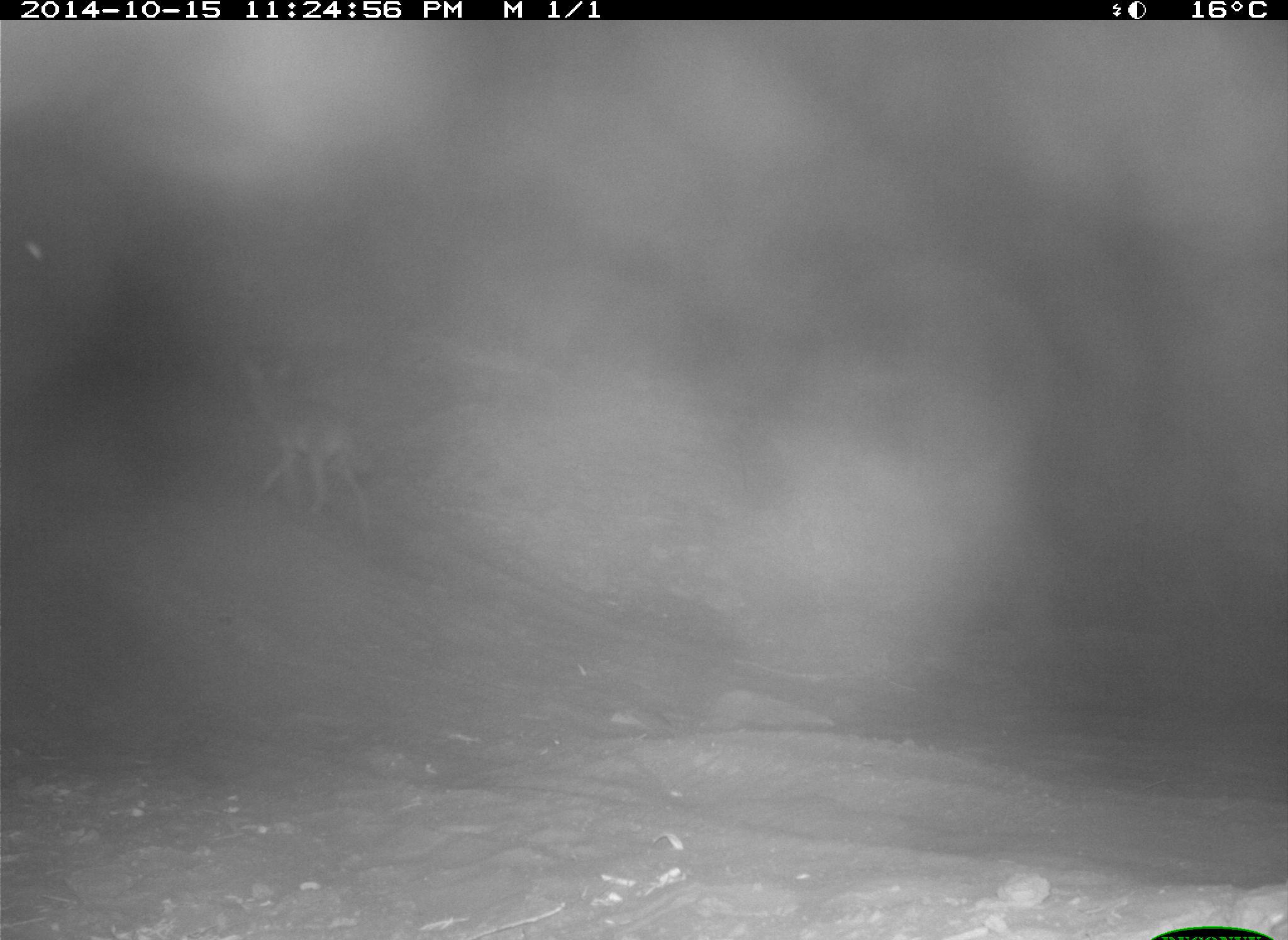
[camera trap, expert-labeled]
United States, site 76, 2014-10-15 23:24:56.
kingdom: Animalia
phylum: Chordata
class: Mammalia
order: Carnivora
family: Canidae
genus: Canis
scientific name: Canis latrans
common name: coyote